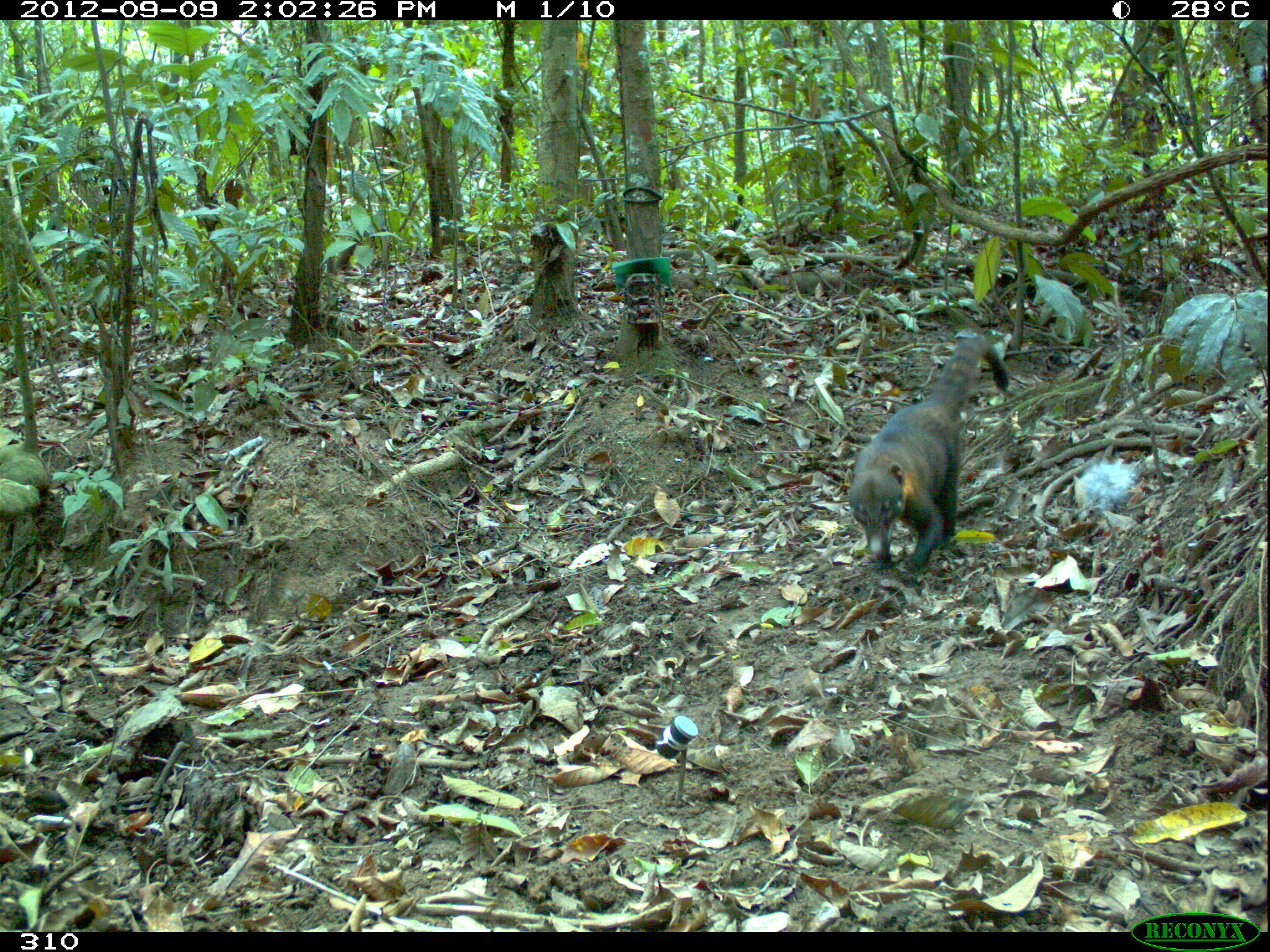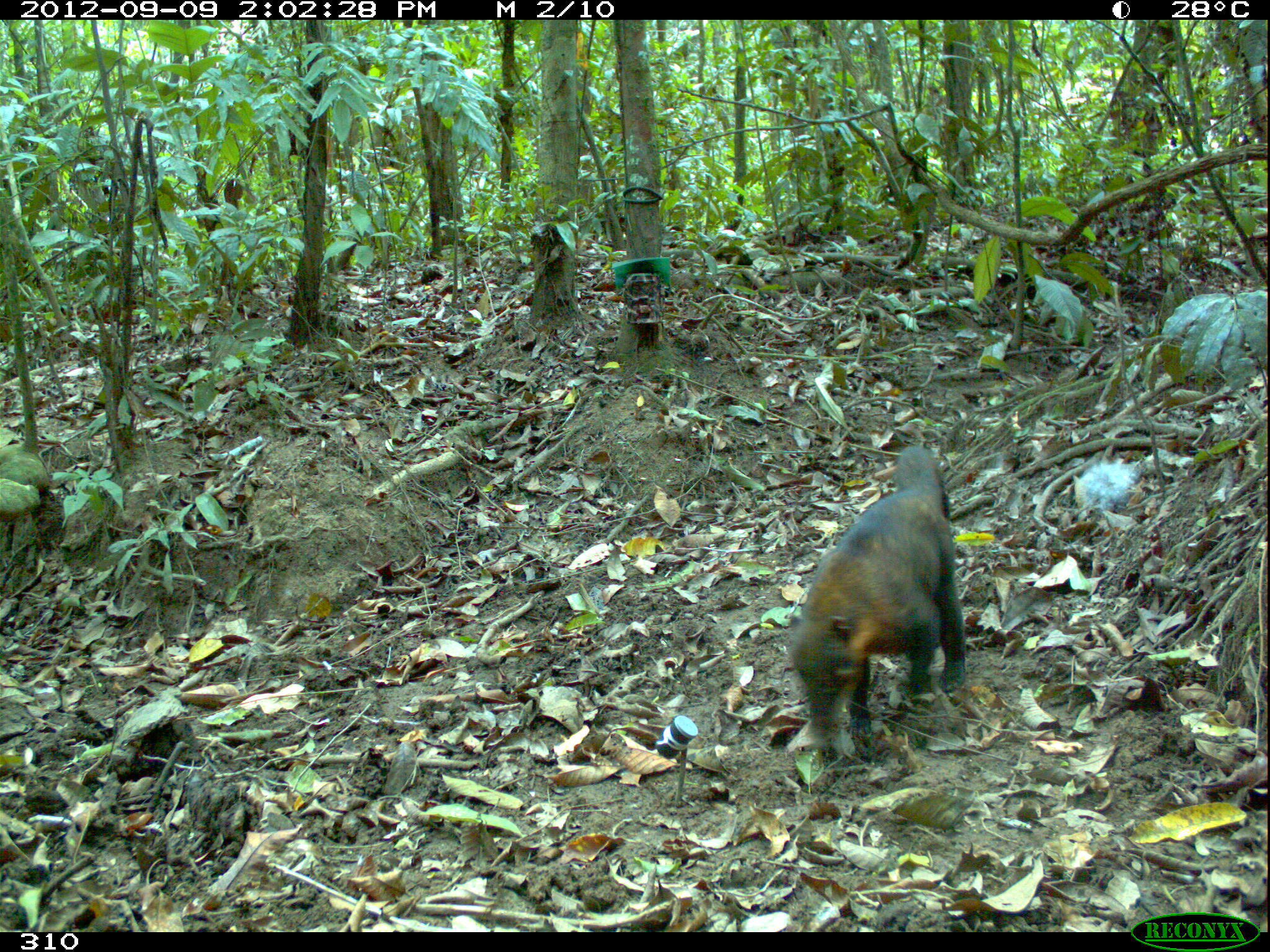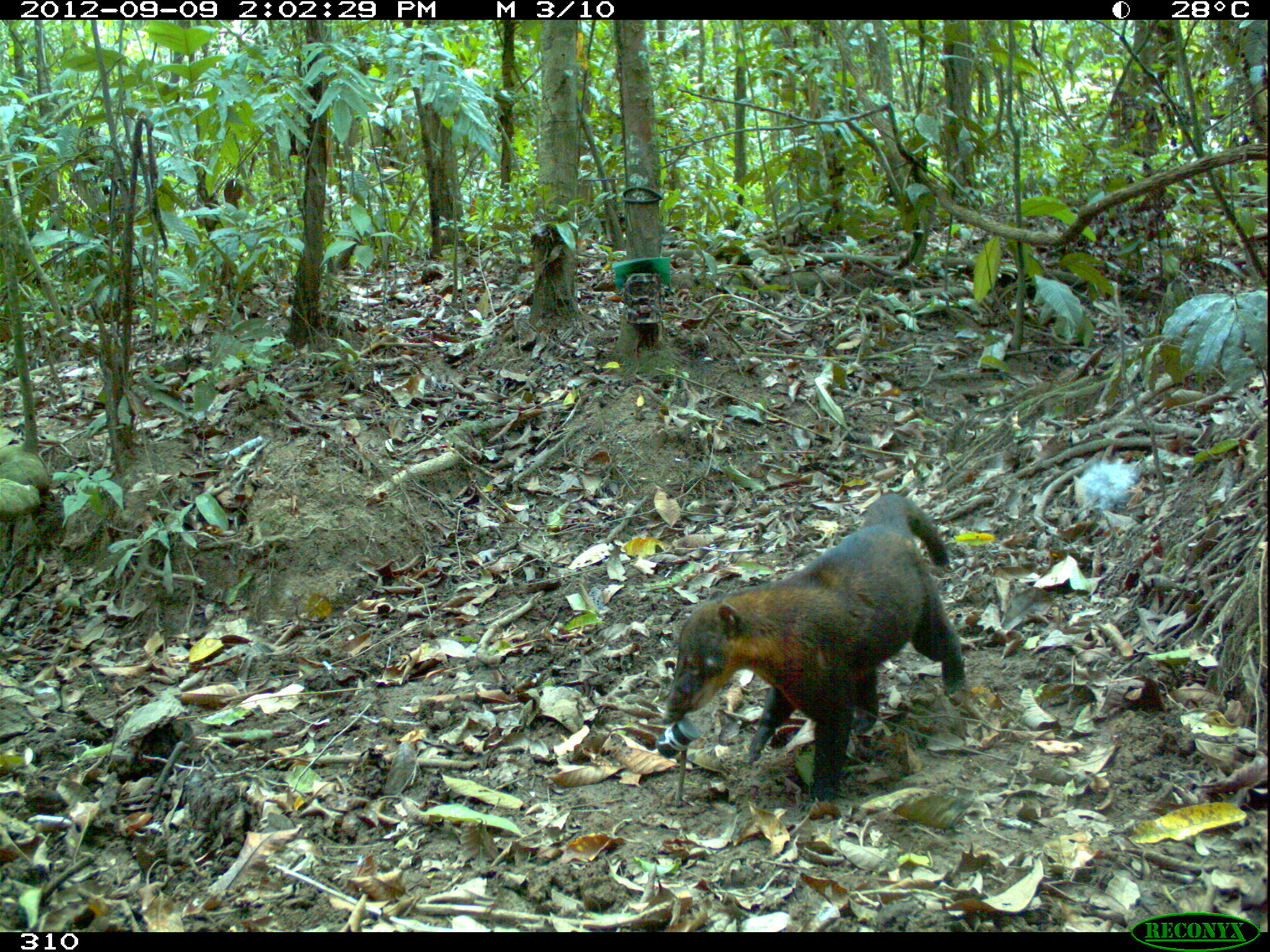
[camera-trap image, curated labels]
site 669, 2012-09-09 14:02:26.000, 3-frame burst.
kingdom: Animalia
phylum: Chordata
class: Mammalia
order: Carnivora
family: Procyonidae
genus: Nasua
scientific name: Nasua nasua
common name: south american coati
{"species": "Nasua nasua (south american coati)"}